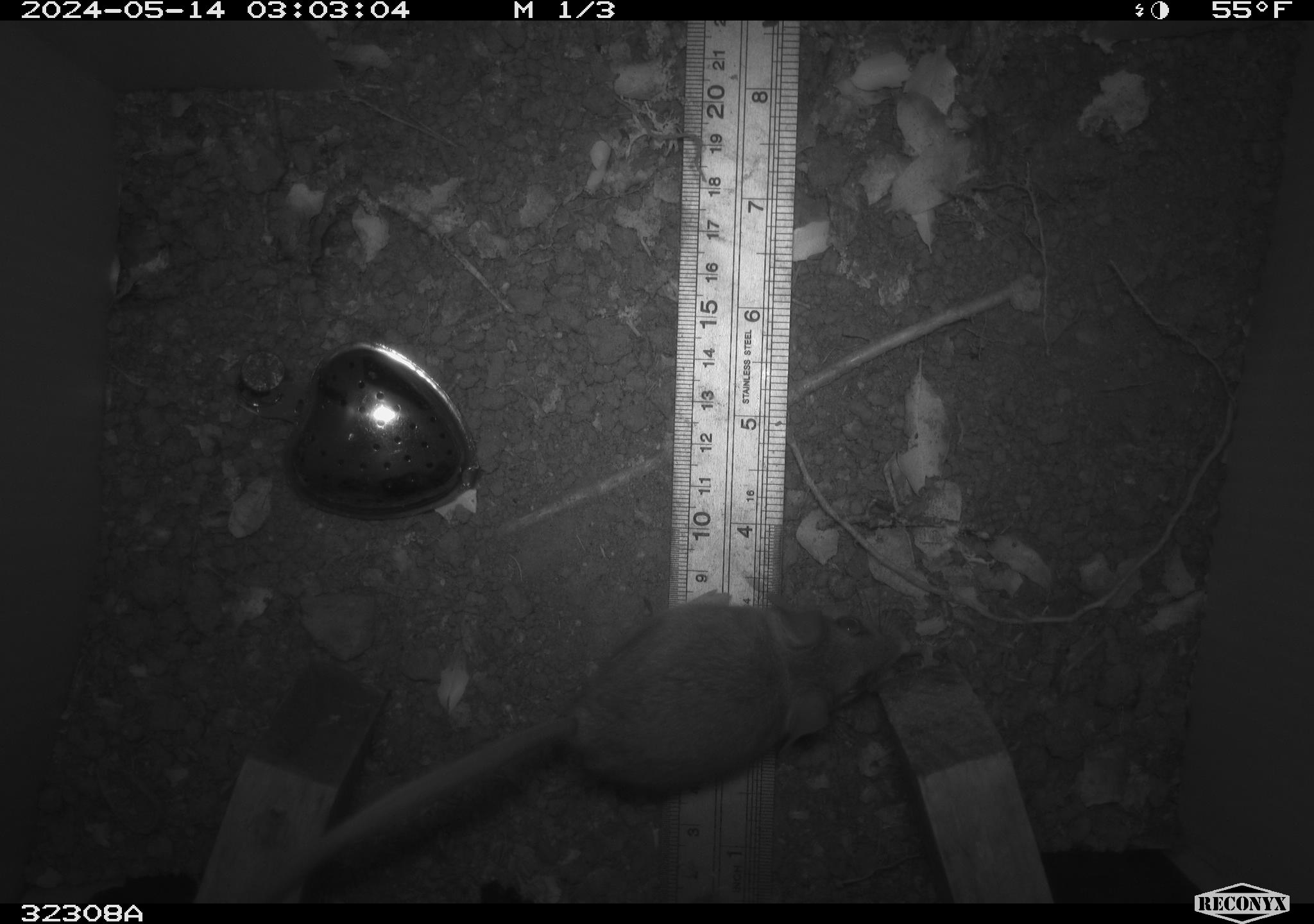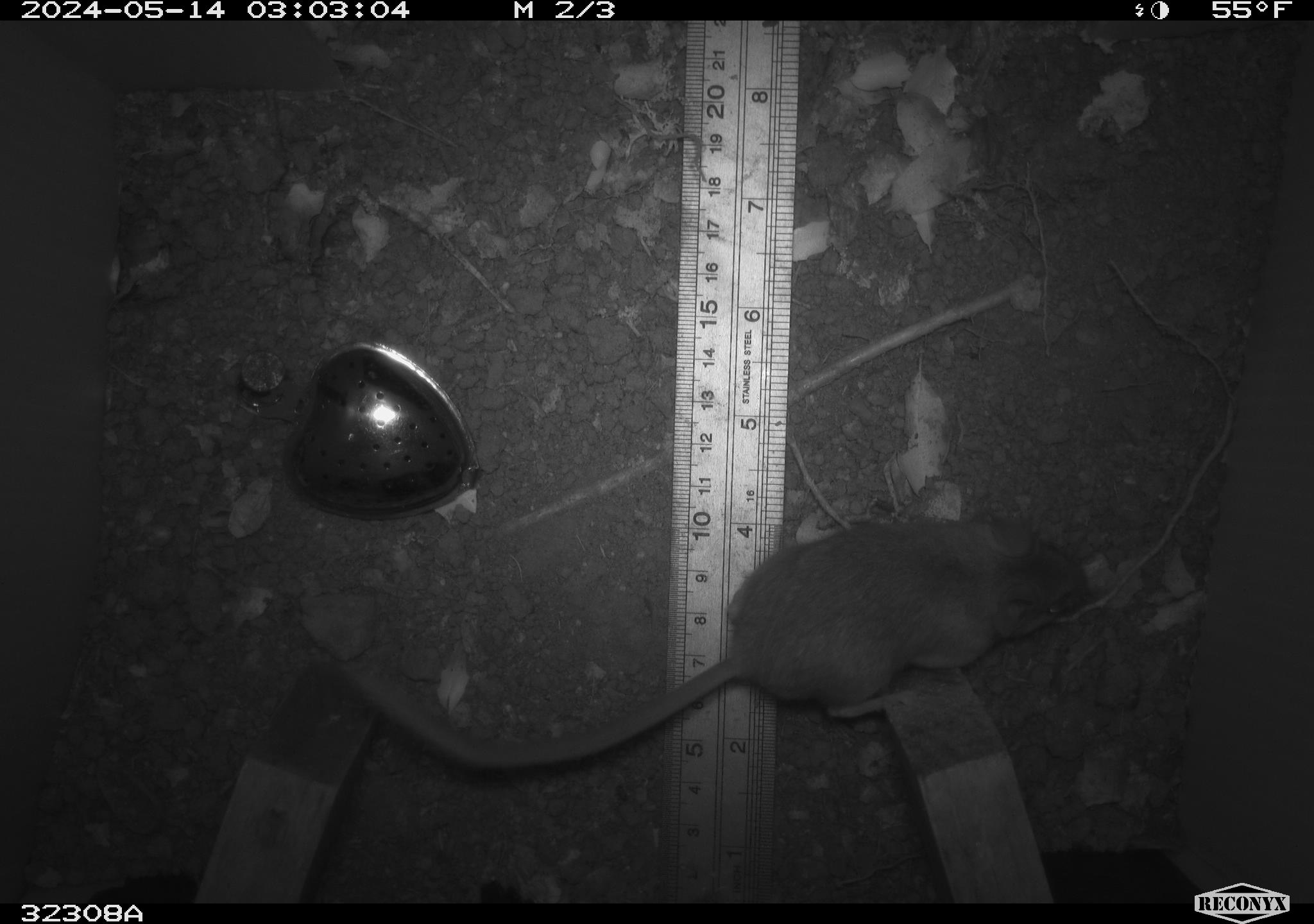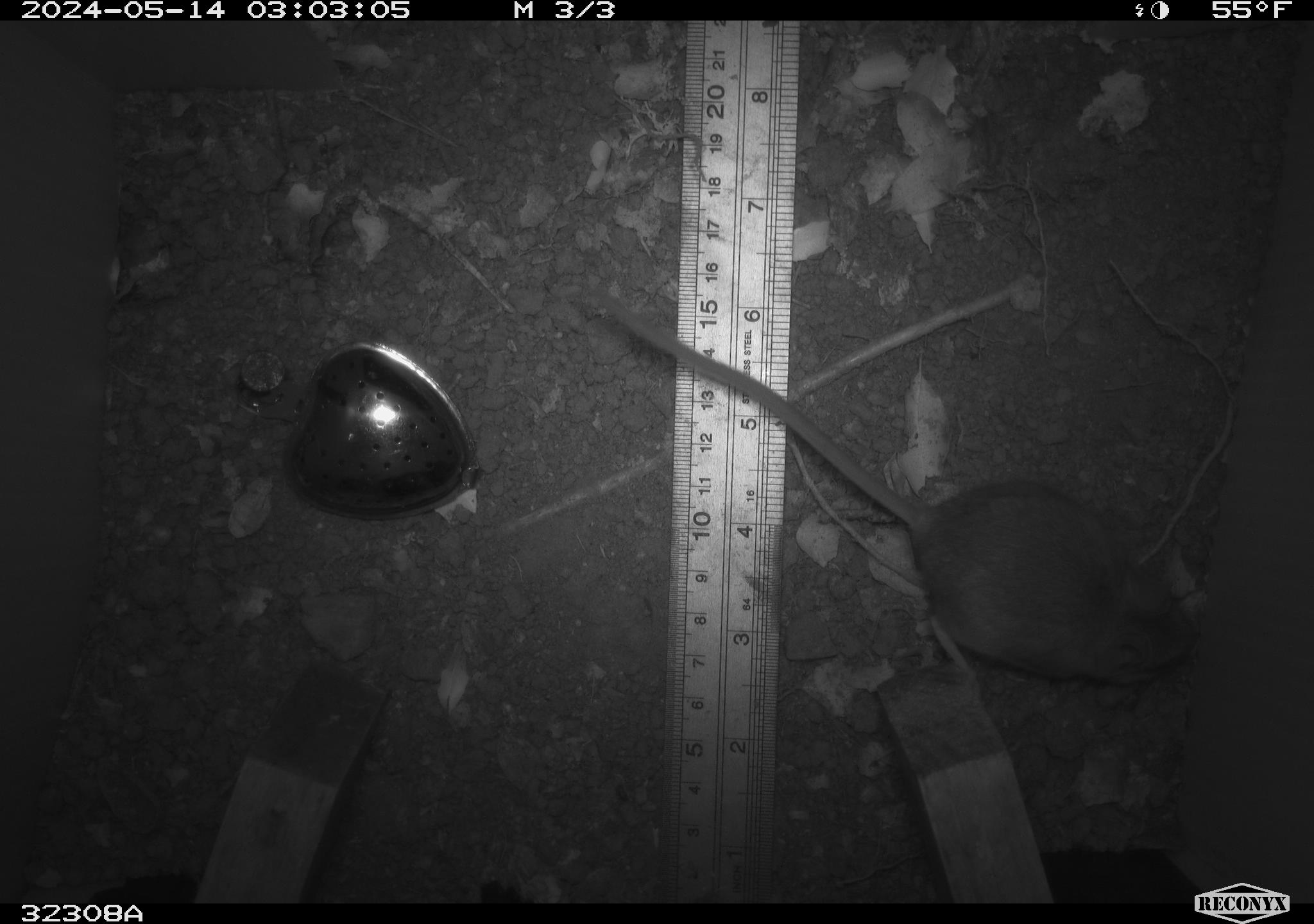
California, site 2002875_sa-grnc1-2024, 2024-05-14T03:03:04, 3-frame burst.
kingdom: Animalia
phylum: Chordata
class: Mammalia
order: Rodentia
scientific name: Rodentia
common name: rodent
Rodent (Rodentia).